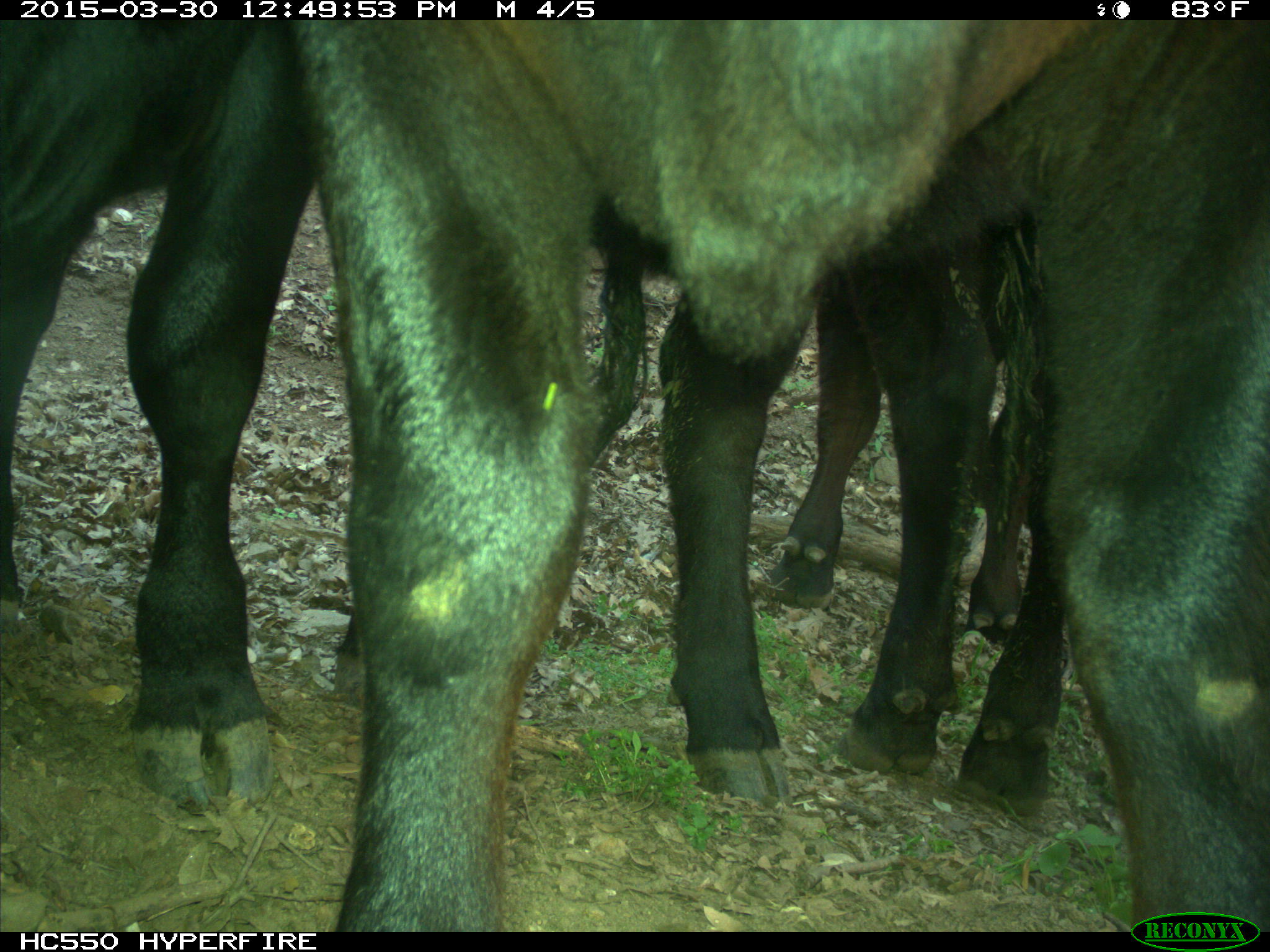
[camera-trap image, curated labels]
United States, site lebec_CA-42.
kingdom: Animalia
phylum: Chordata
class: Mammalia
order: Artiodactyla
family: Bovidae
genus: Bos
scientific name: Bos taurus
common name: domestic cow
Bos taurus (domestic cow).